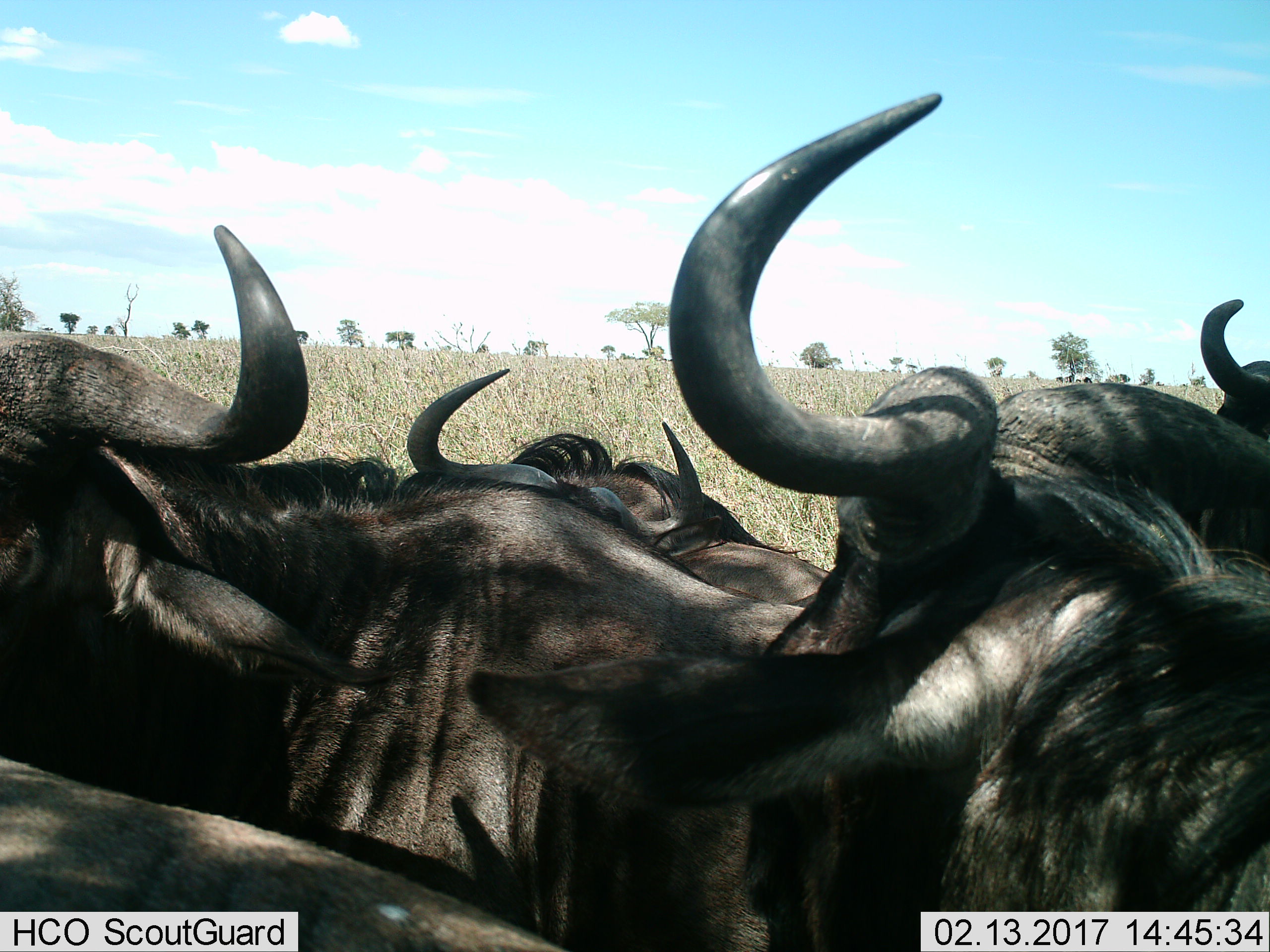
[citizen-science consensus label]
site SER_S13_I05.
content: unidentified animal